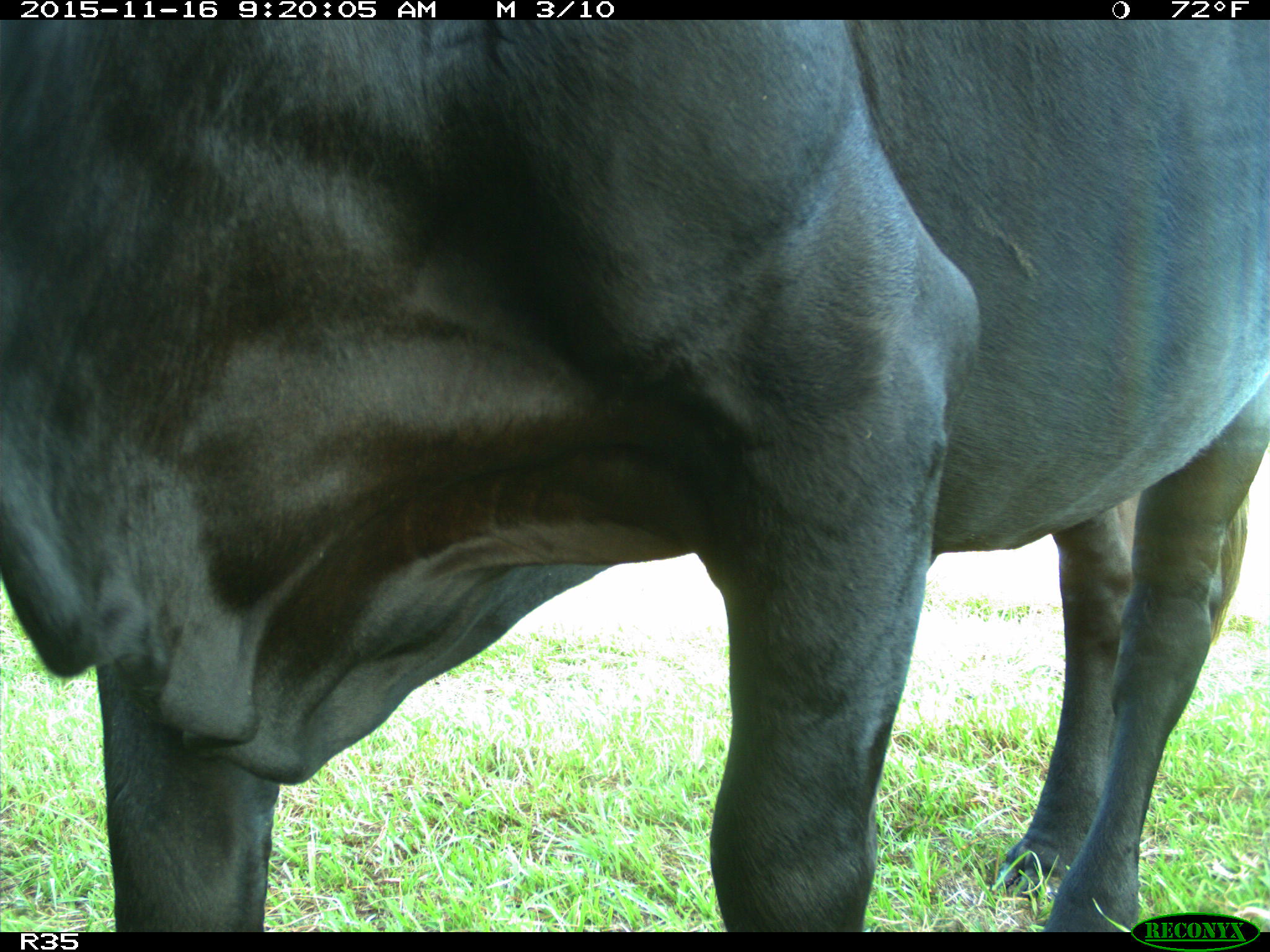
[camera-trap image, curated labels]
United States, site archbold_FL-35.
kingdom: Animalia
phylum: Chordata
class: Mammalia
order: Artiodactyla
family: Bovidae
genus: Bos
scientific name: Bos taurus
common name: domestic cow